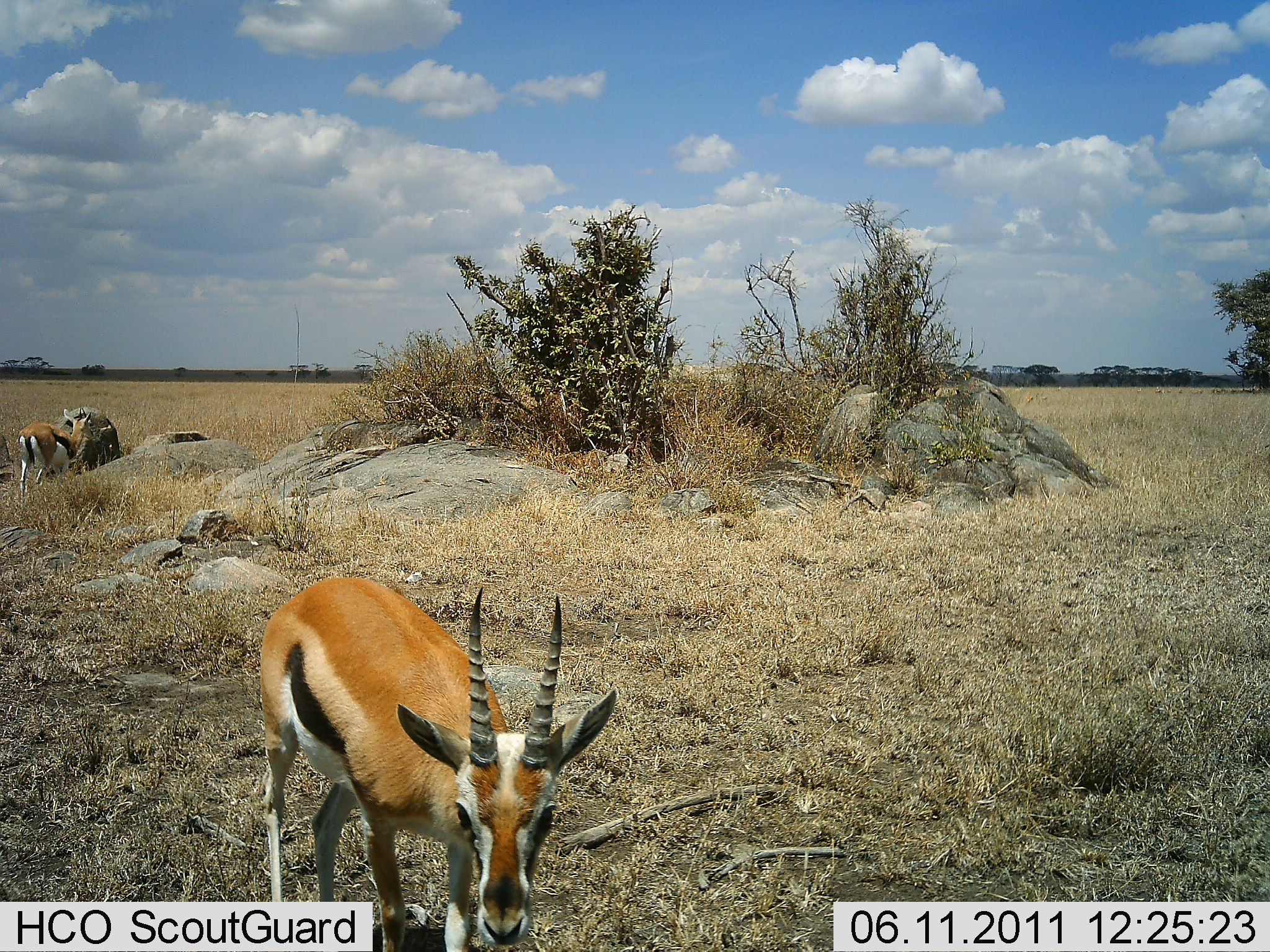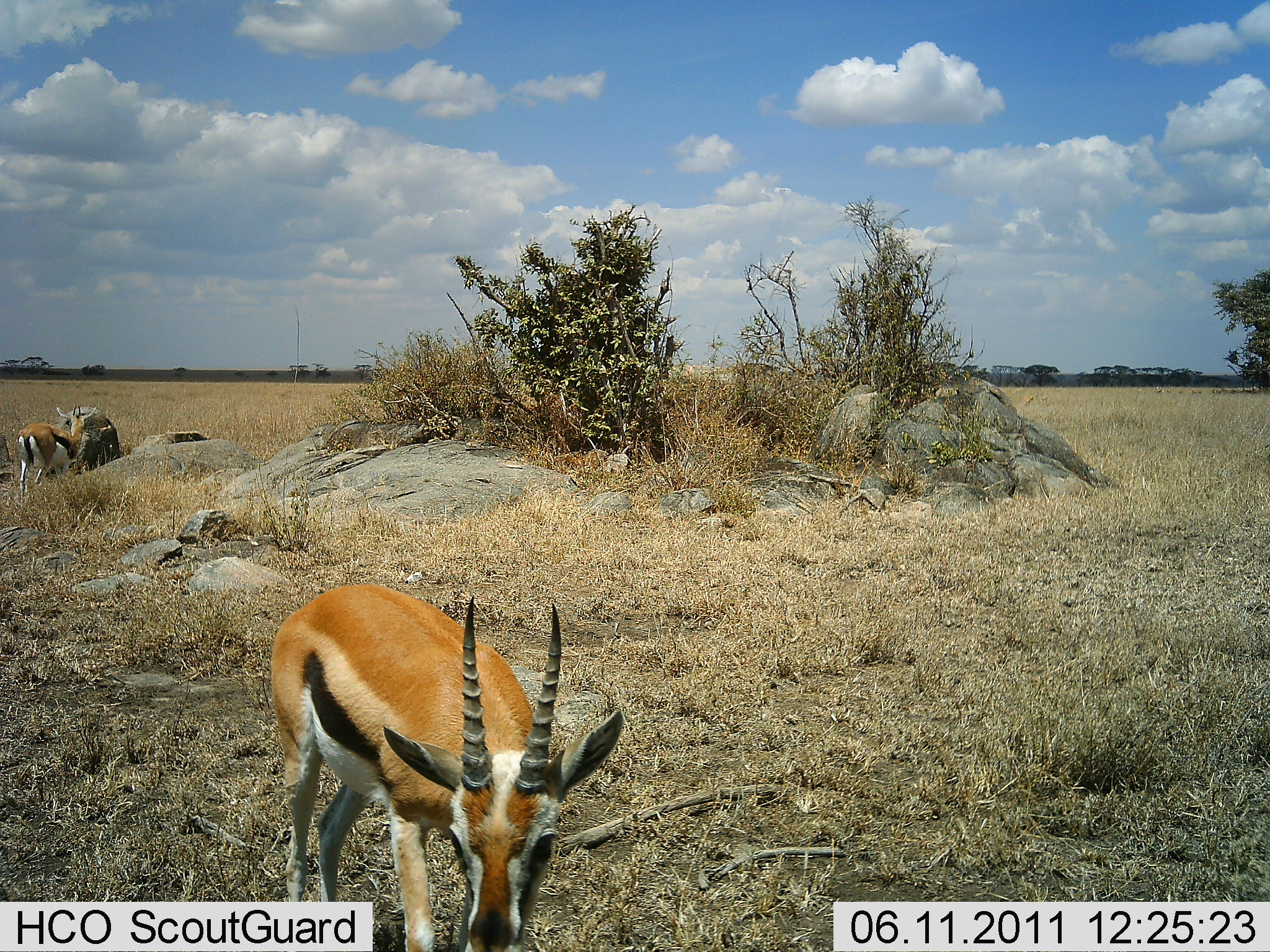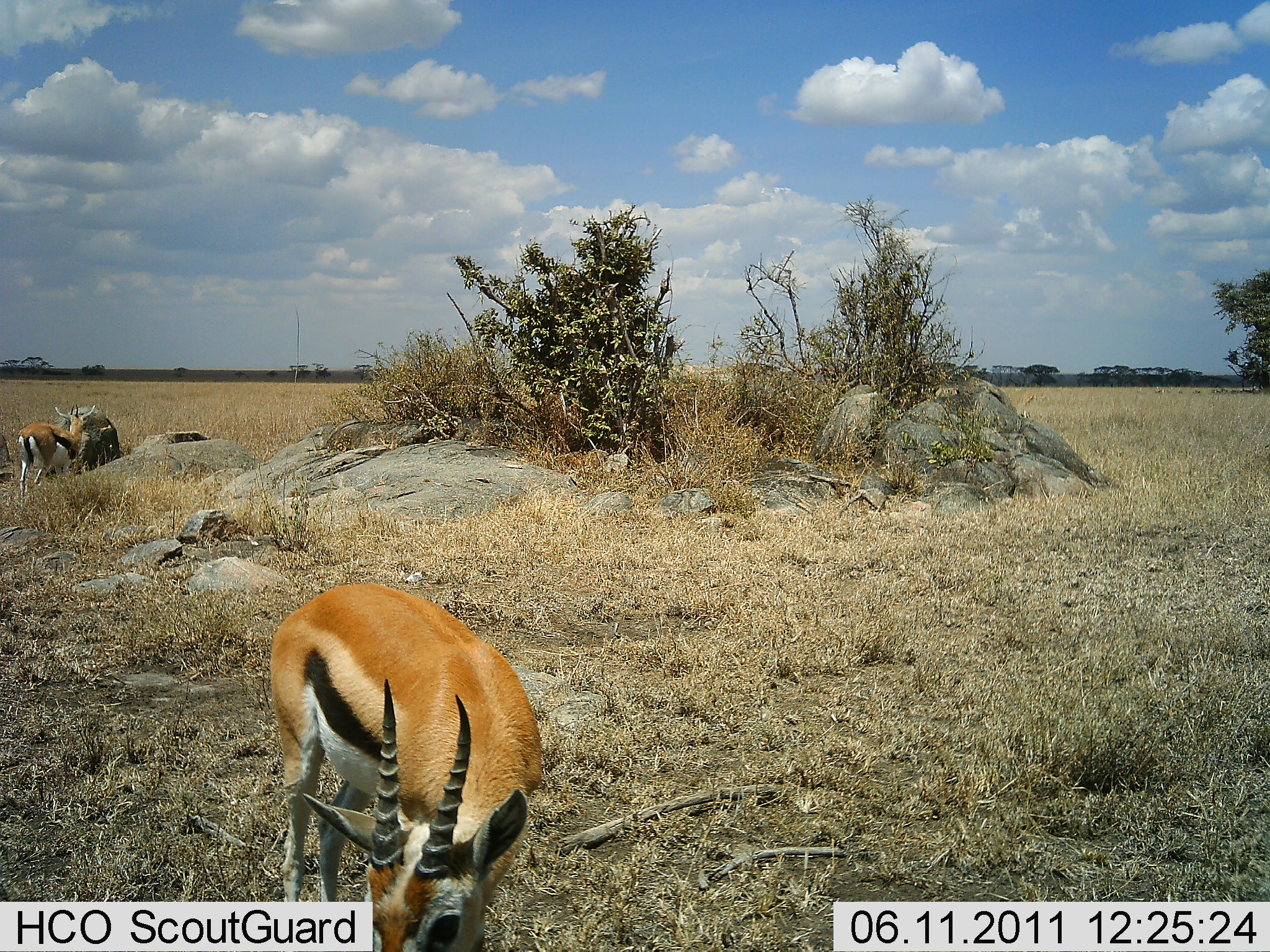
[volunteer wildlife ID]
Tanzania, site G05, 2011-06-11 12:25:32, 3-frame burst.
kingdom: Animalia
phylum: Chordata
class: Mammalia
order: Artiodactyla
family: Bovidae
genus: Eudorcas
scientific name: Eudorcas thomsonii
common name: thomson's gazelle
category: gazellethomsons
Gazellethomsons (thomson's gazelle) (Eudorcas thomsonii), count 2. Behavior (volunteer vote fractions): standing 54%, resting 0%, moving 15%, interacting 0%. Young present (vote fraction): 0%. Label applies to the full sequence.